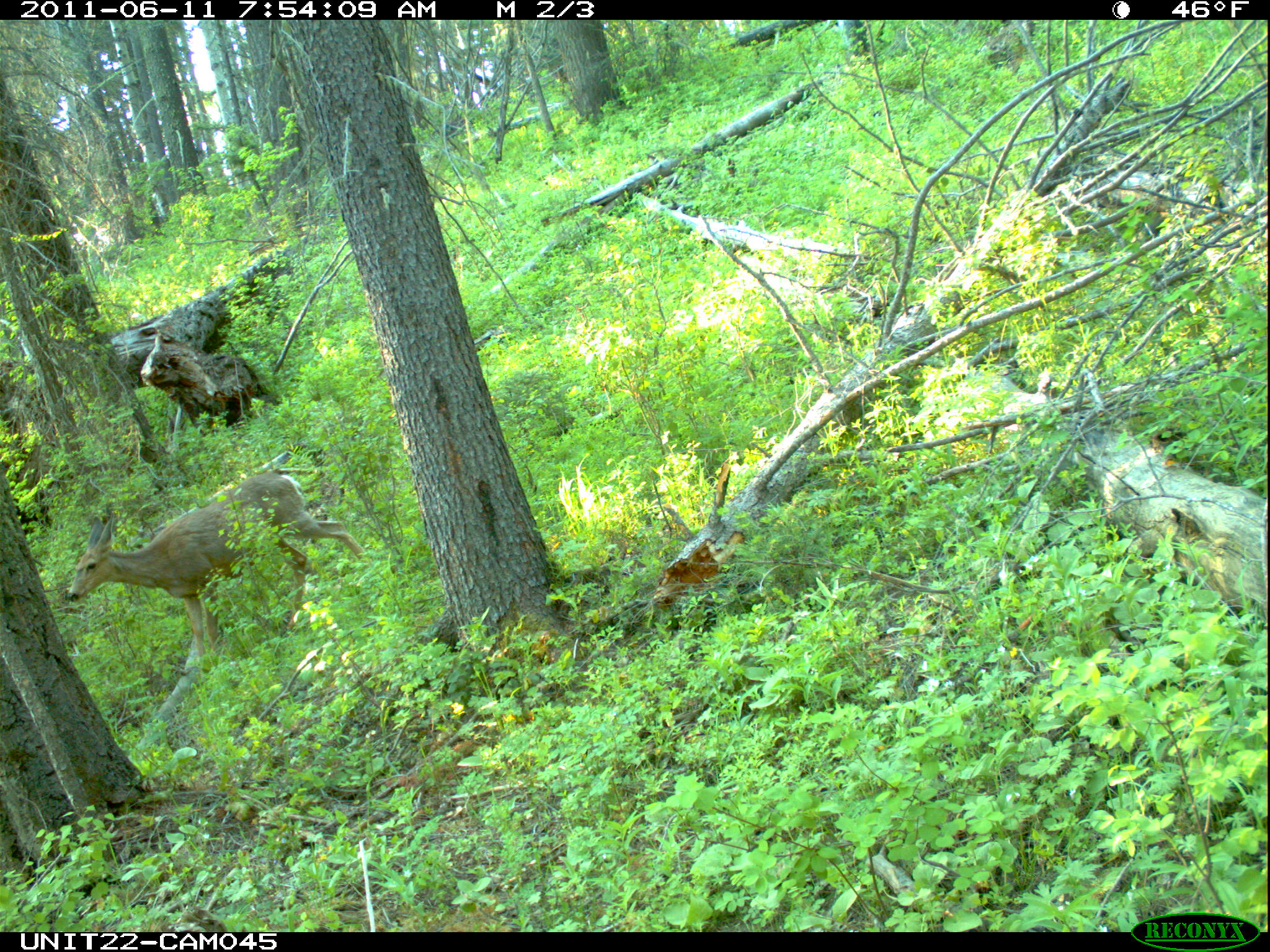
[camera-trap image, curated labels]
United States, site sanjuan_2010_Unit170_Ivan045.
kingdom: Animalia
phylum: Chordata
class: Mammalia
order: Artiodactyla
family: Cervidae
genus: Odocoileus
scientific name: Odocoileus hemionus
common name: mule deer